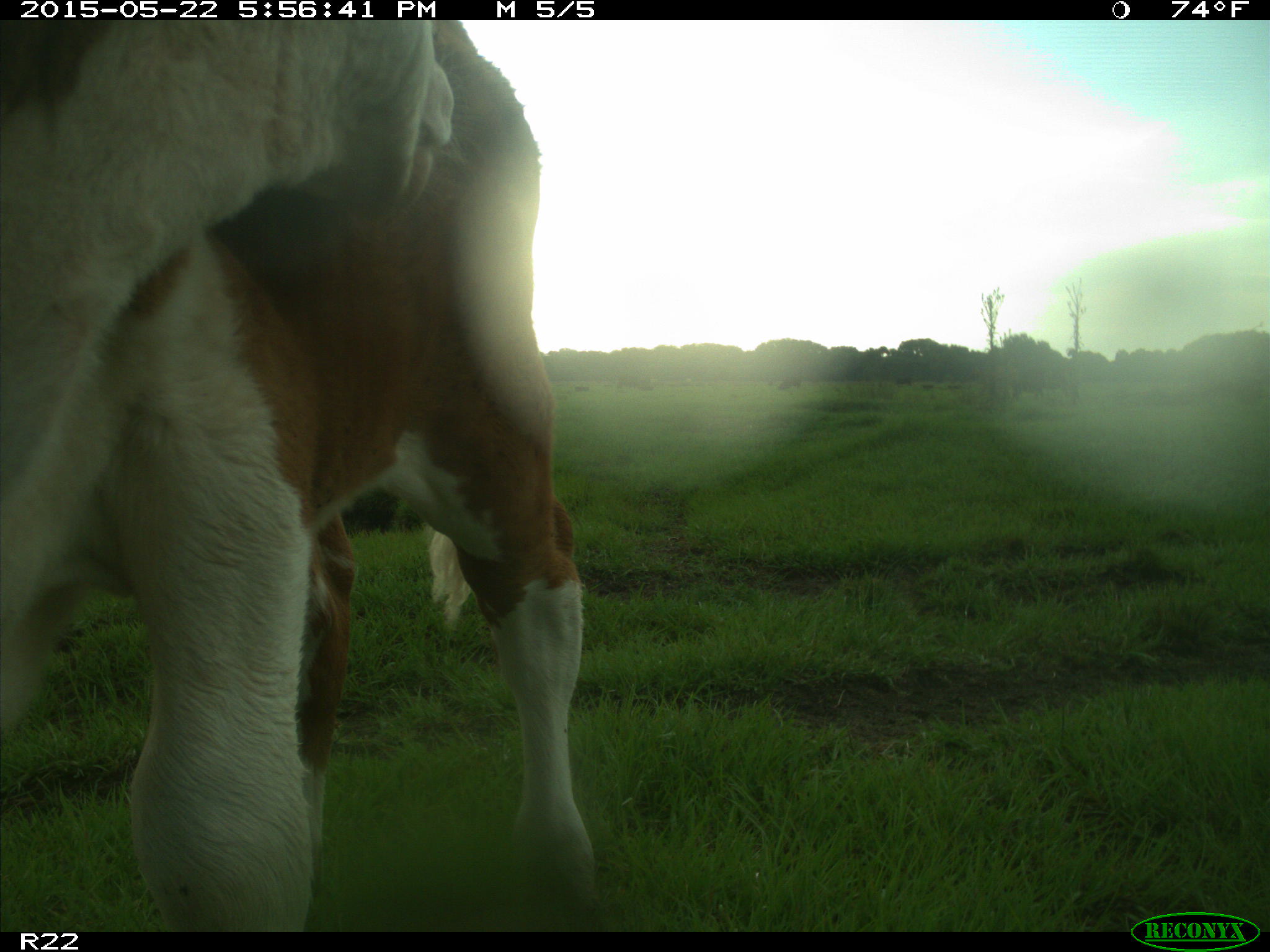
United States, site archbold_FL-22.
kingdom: Animalia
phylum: Chordata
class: Mammalia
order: Artiodactyla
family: Bovidae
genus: Bos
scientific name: Bos taurus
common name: domestic cow